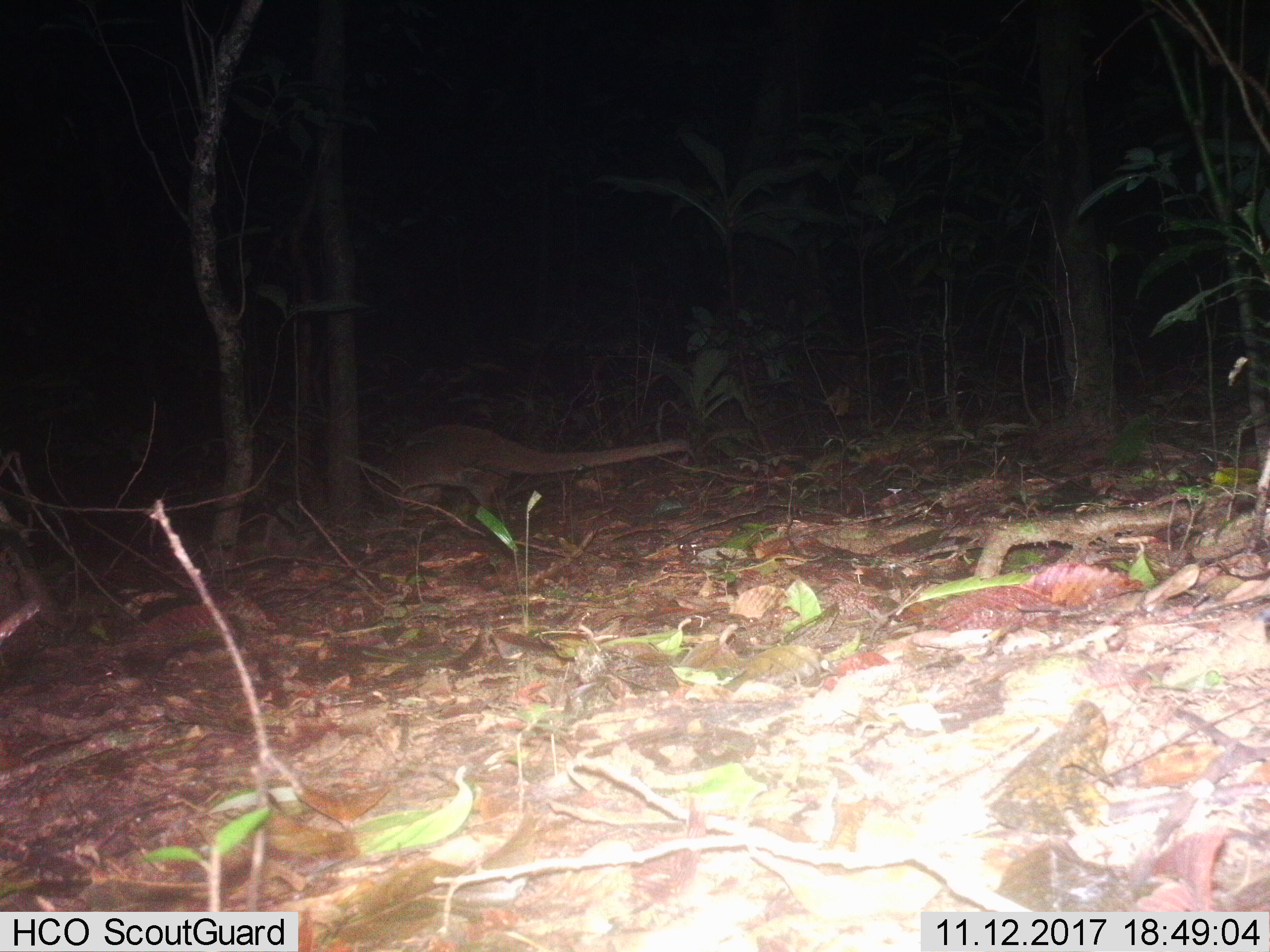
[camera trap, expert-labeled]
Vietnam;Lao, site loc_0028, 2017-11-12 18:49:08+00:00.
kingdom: Animalia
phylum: Chordata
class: Mammalia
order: Carnivora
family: Viverridae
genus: Paguma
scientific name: Paguma larvata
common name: masked palm civet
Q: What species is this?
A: Masked palm civet (Paguma larvata).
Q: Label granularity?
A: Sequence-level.